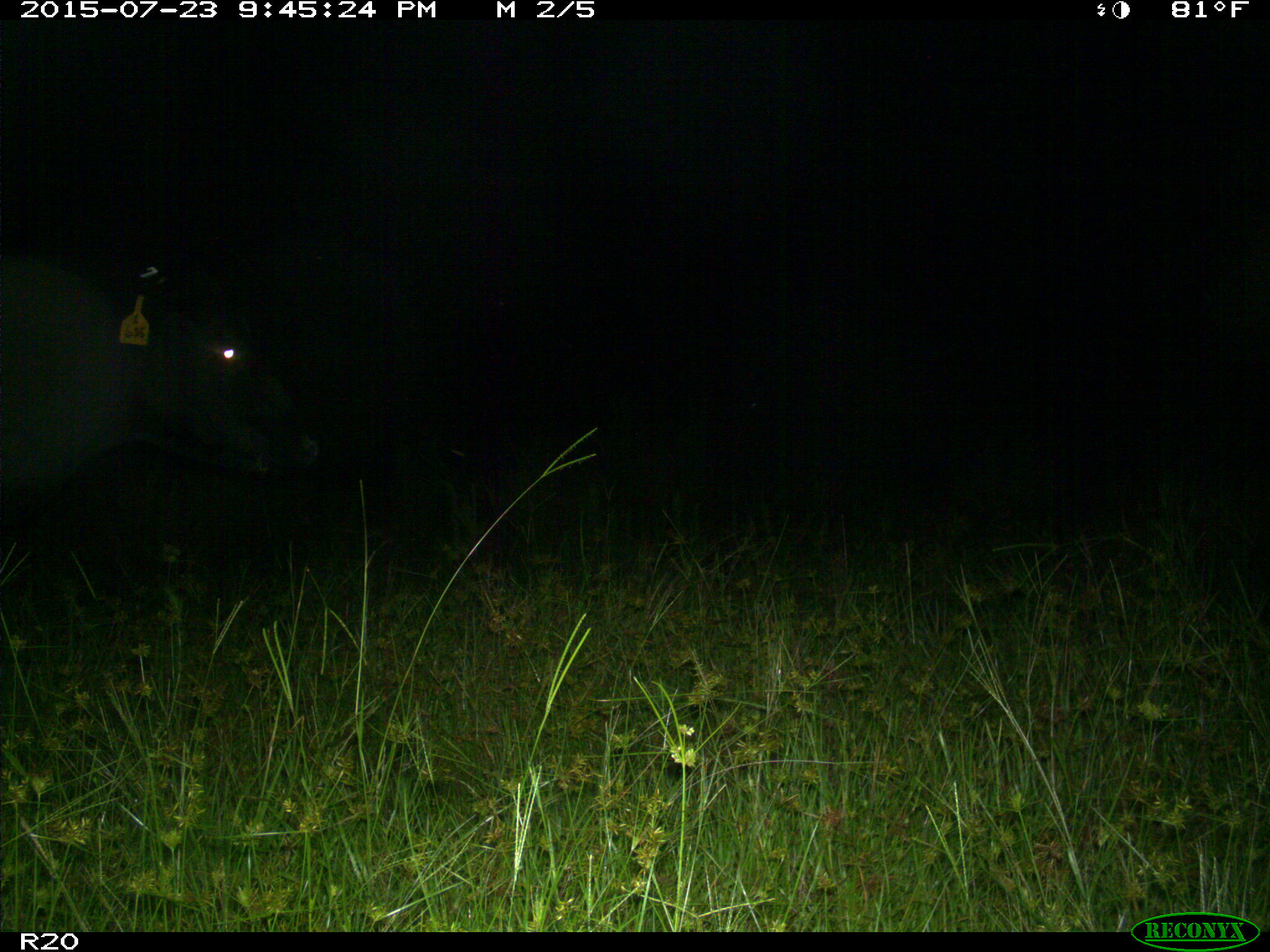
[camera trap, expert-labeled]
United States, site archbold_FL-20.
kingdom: Animalia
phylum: Chordata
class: Mammalia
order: Artiodactyla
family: Bovidae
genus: Bos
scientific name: Bos taurus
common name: domestic cow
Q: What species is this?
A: Bos taurus (domestic cow).